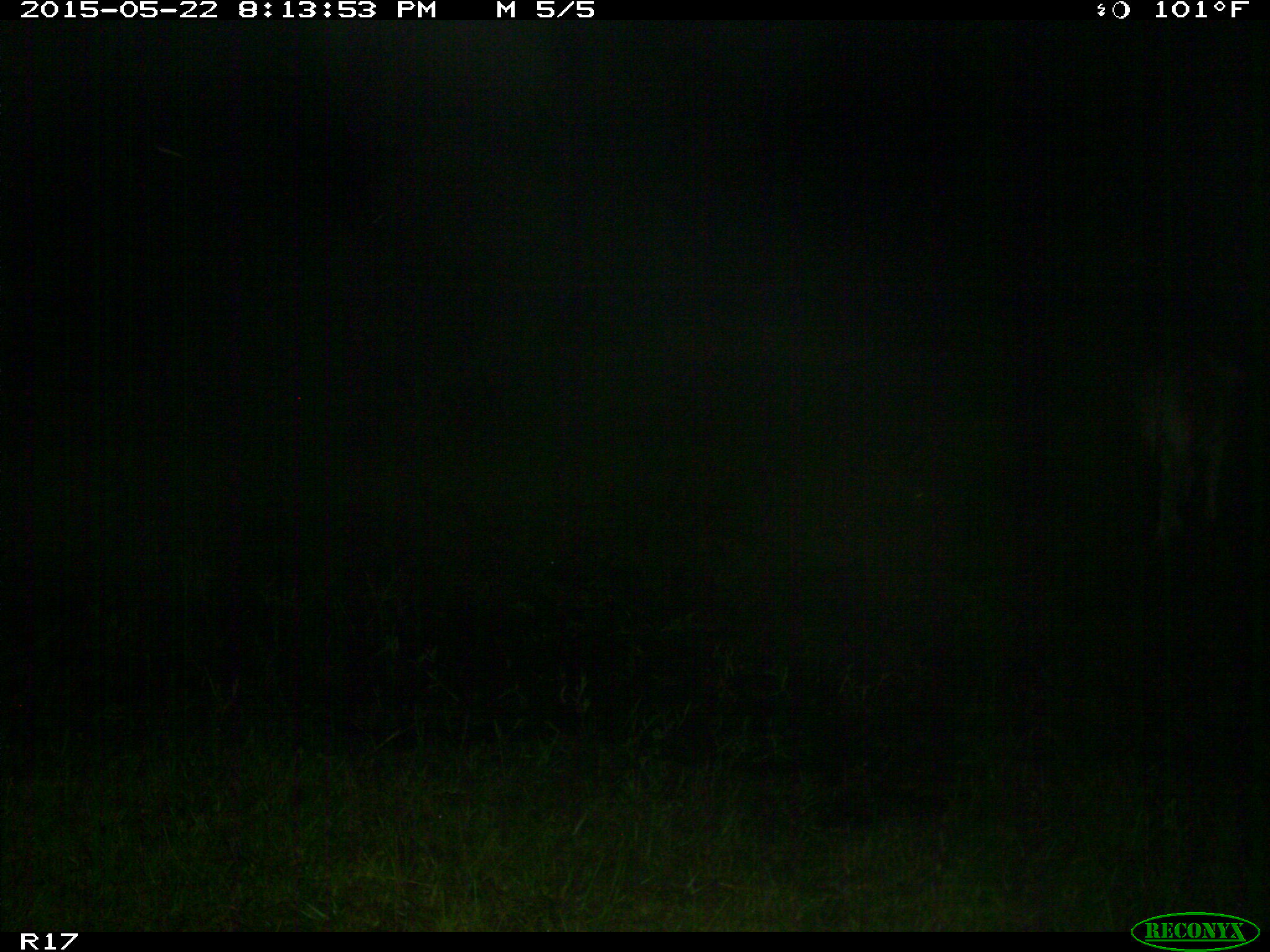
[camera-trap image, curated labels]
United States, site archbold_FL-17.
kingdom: Animalia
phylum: Chordata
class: Mammalia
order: Artiodactyla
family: Bovidae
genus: Bos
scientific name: Bos taurus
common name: domestic cow